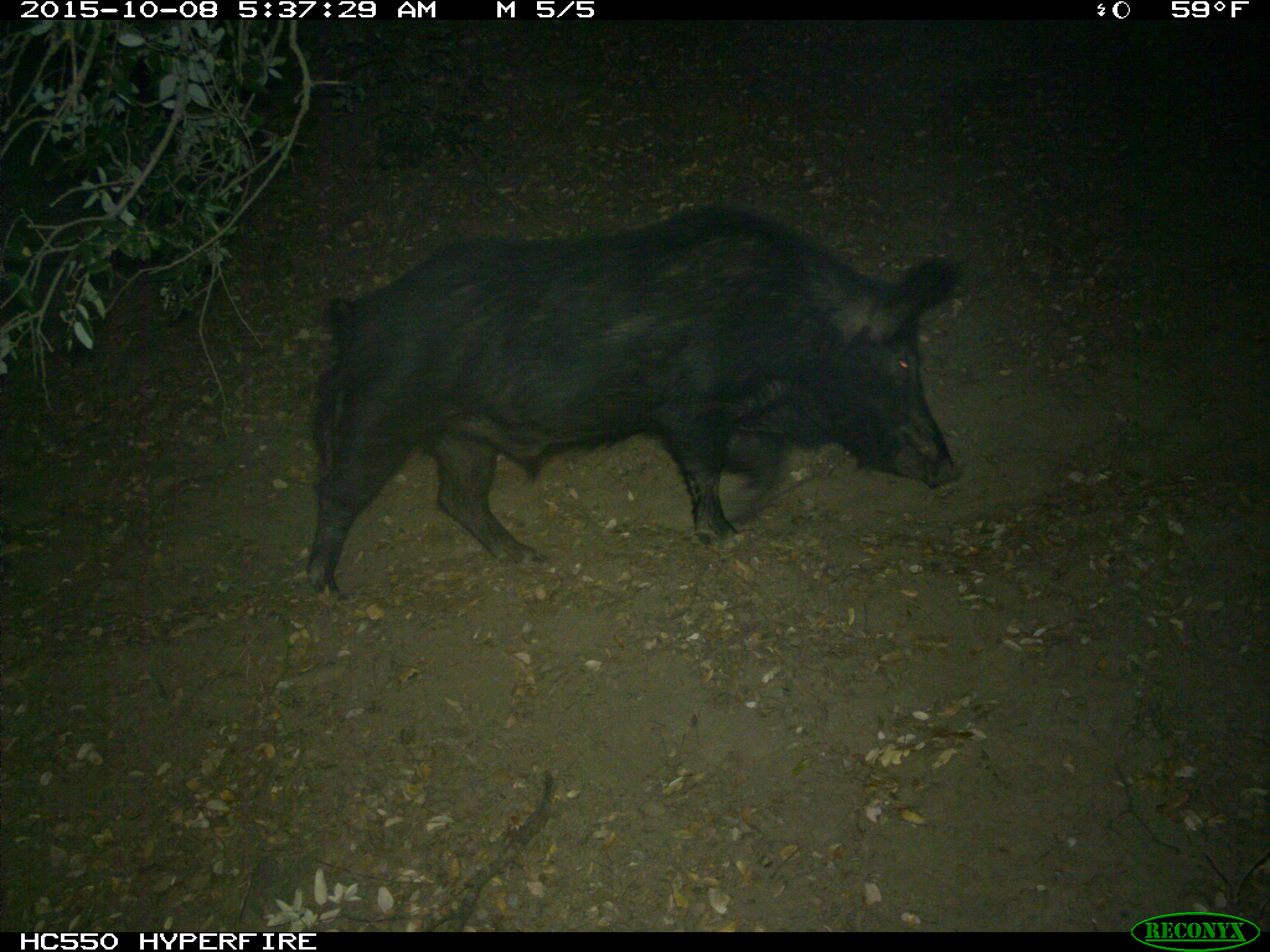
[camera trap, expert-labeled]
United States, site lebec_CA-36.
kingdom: Animalia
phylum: Chordata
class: Mammalia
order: Artiodactyla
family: Suidae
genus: Sus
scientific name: Sus scrofa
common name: wild boar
Sus scrofa (wild boar).